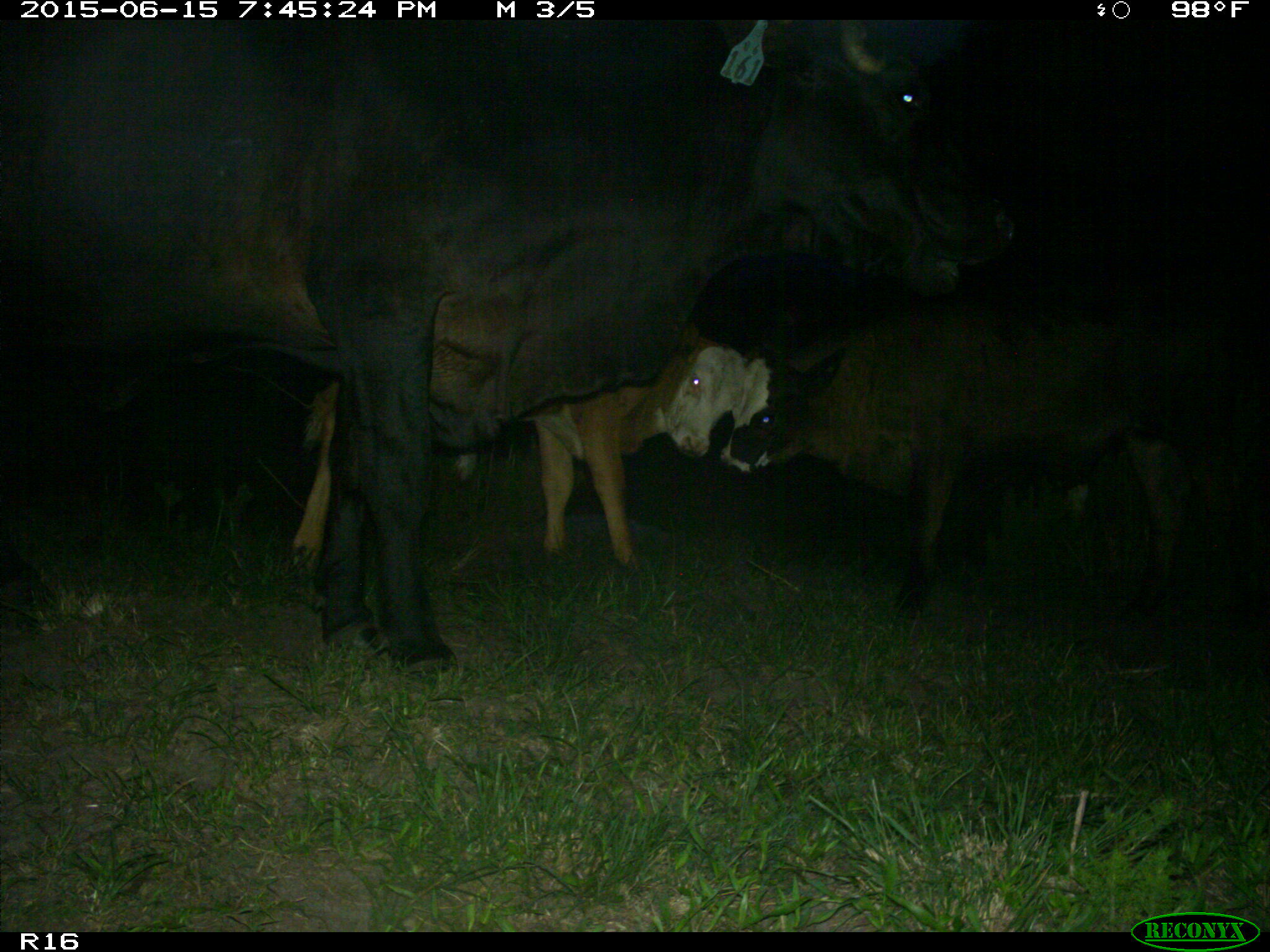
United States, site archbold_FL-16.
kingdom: Animalia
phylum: Chordata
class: Mammalia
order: Artiodactyla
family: Bovidae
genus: Bos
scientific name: Bos taurus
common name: domestic cow